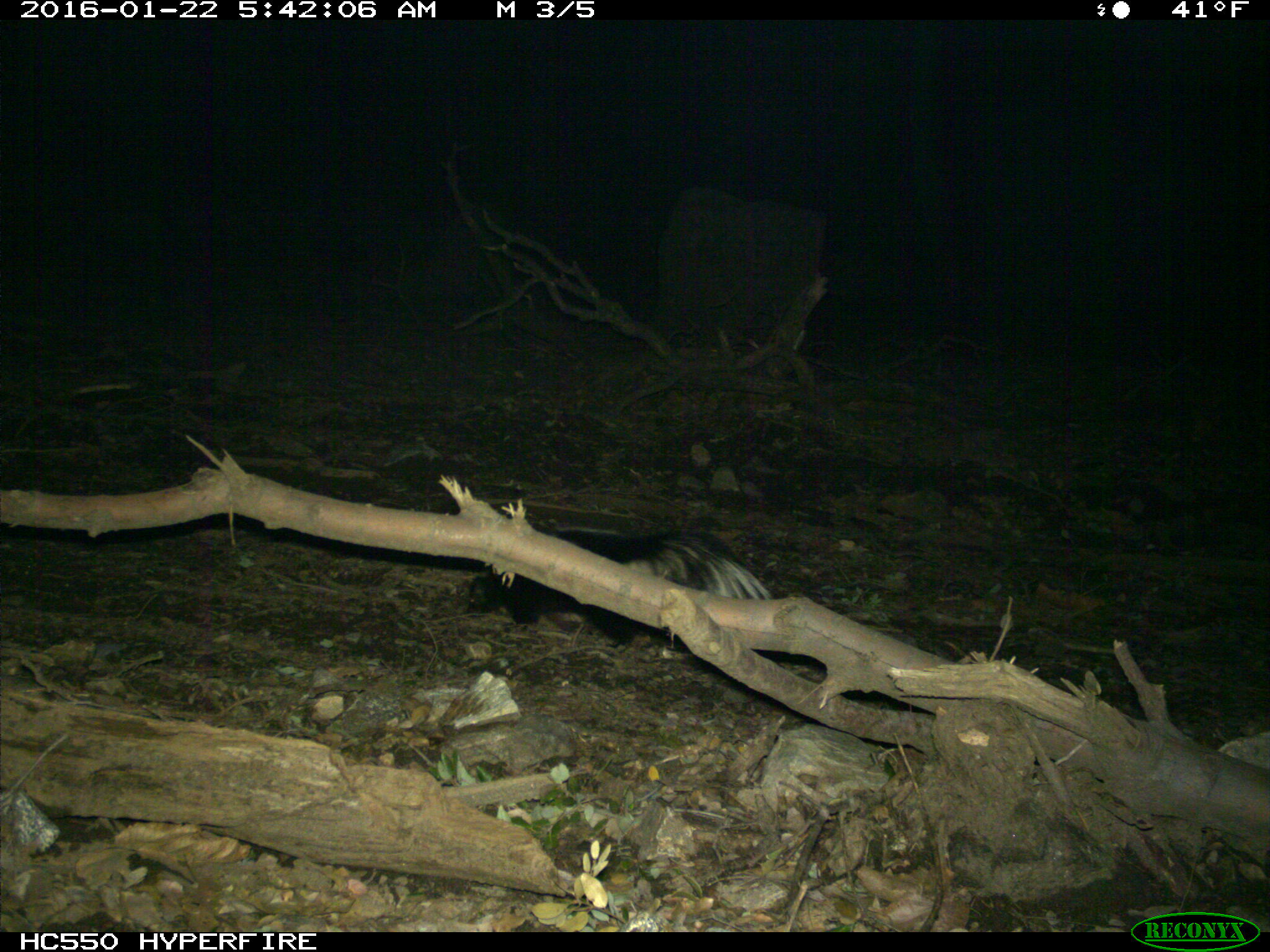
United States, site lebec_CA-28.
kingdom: Animalia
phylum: Chordata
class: Mammalia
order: Carnivora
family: Mephitidae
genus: Mephitis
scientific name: Mephitis mephitis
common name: striped skunk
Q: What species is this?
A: Mephitis mephitis (striped skunk).